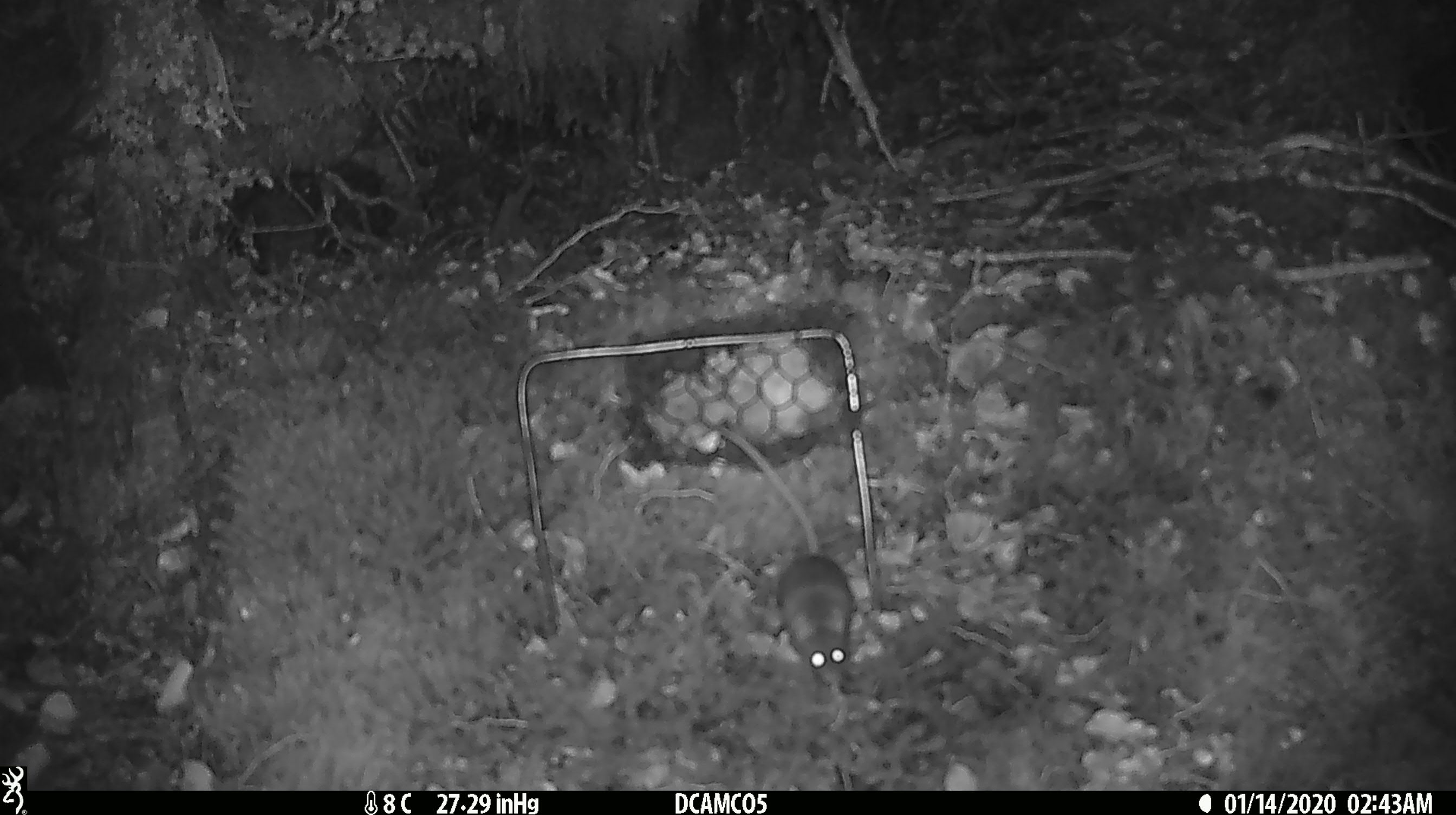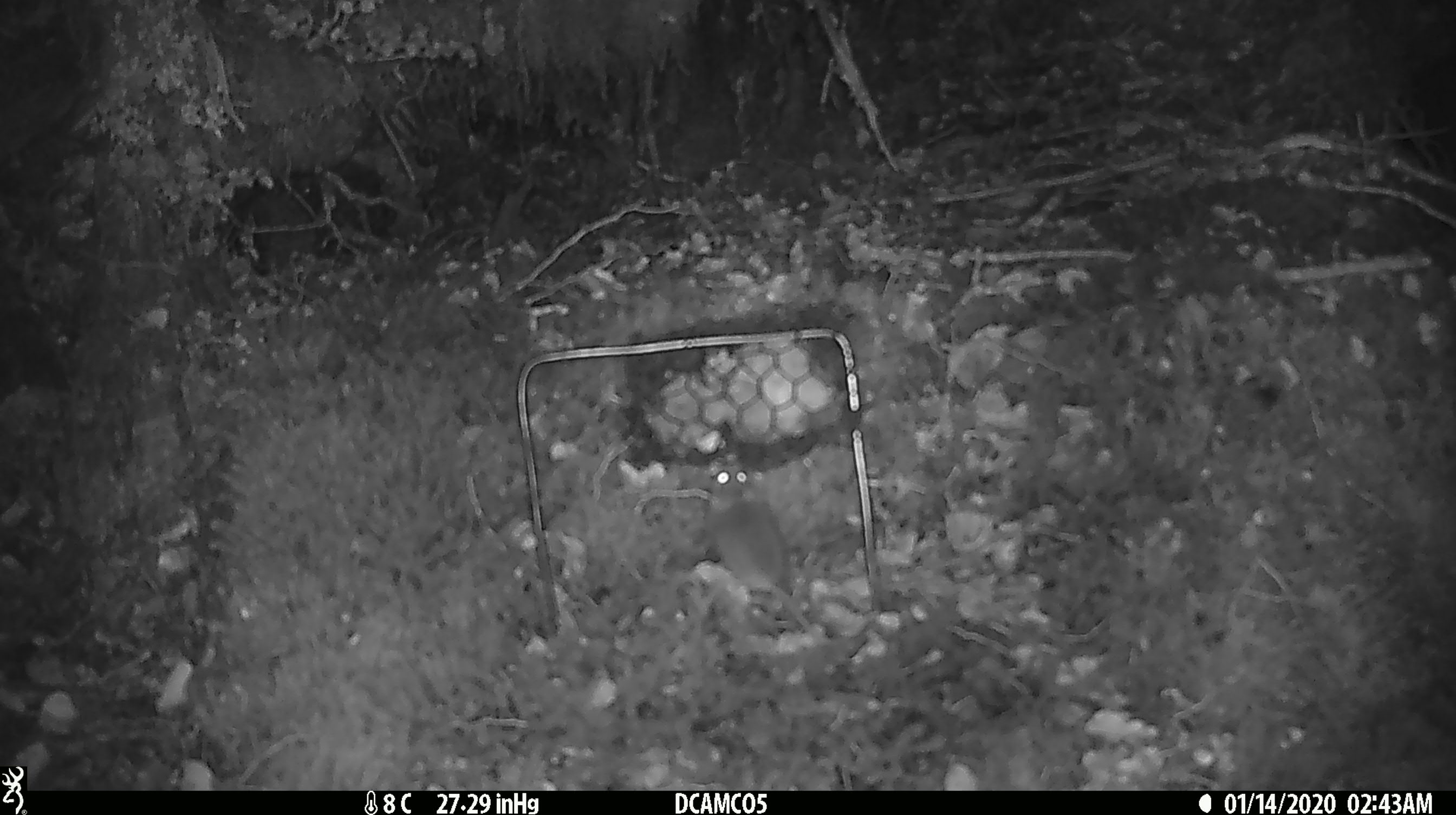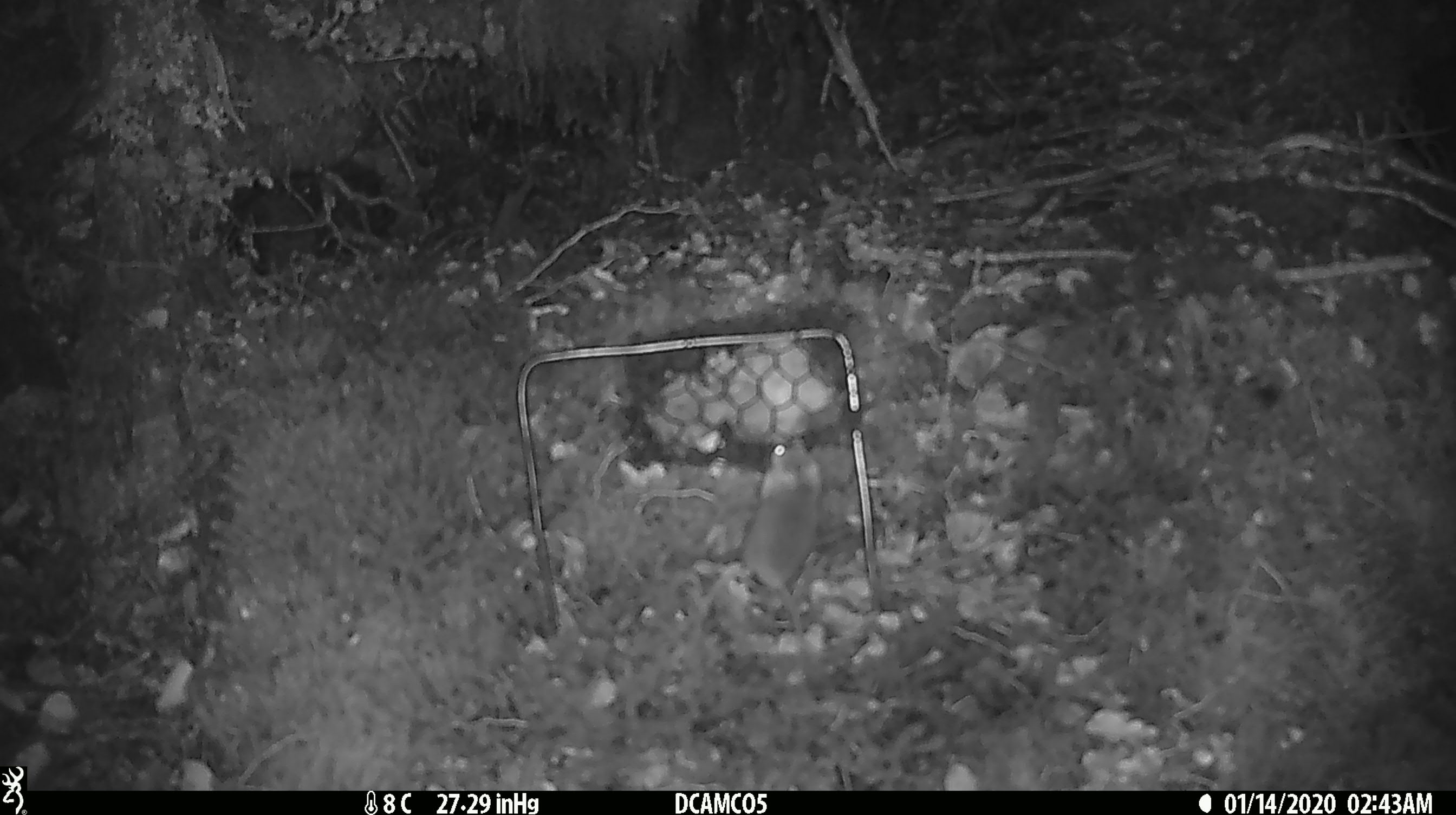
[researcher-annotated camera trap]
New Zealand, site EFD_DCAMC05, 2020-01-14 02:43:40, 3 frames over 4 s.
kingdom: Animalia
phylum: Chordata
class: Mammalia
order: Rodentia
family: Muridae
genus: Mus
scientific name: Mus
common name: mouse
Mouse (Mus).